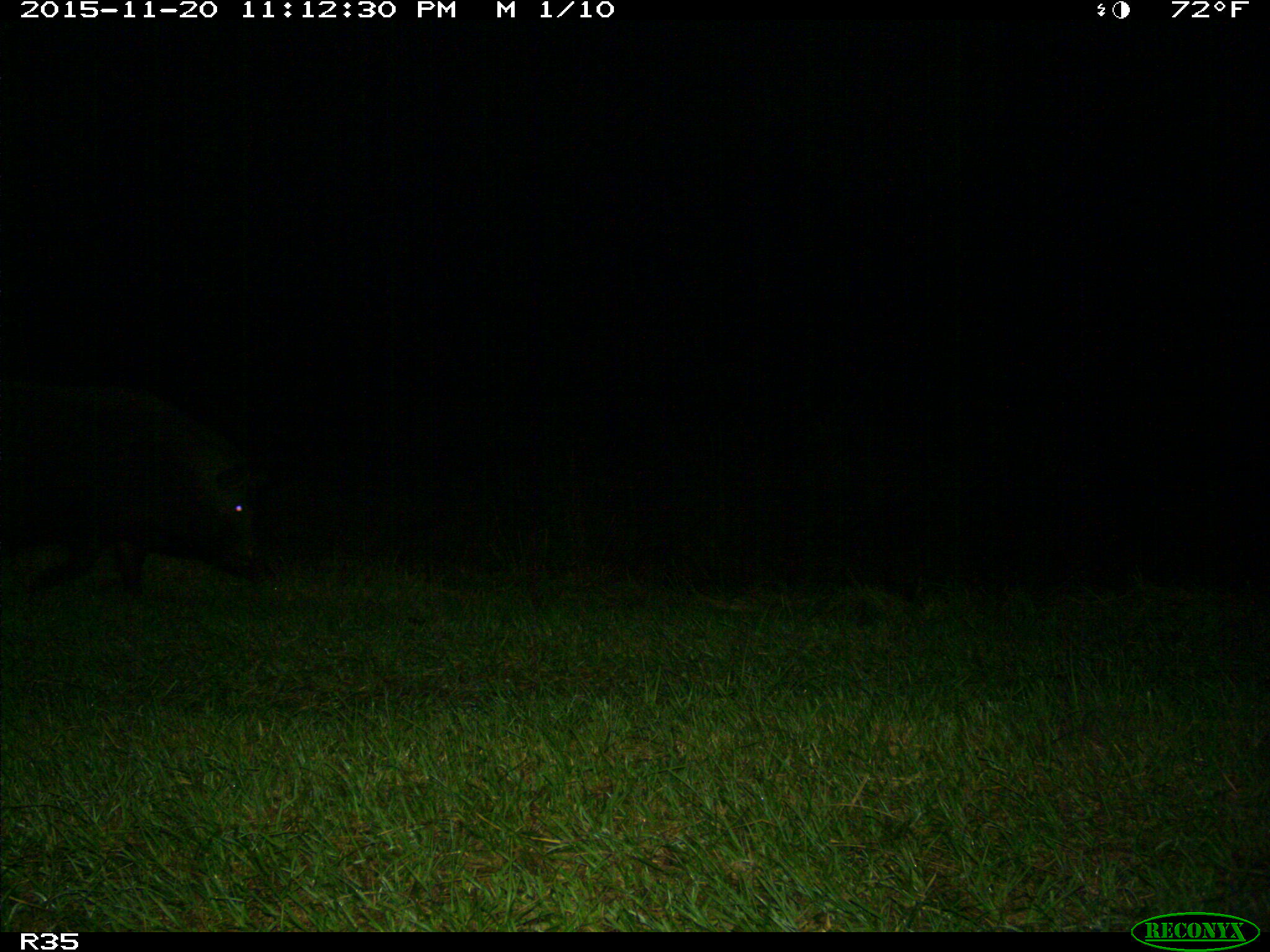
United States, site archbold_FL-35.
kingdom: Animalia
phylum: Chordata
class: Mammalia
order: Artiodactyla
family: Suidae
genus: Sus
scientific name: Sus scrofa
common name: wild boar